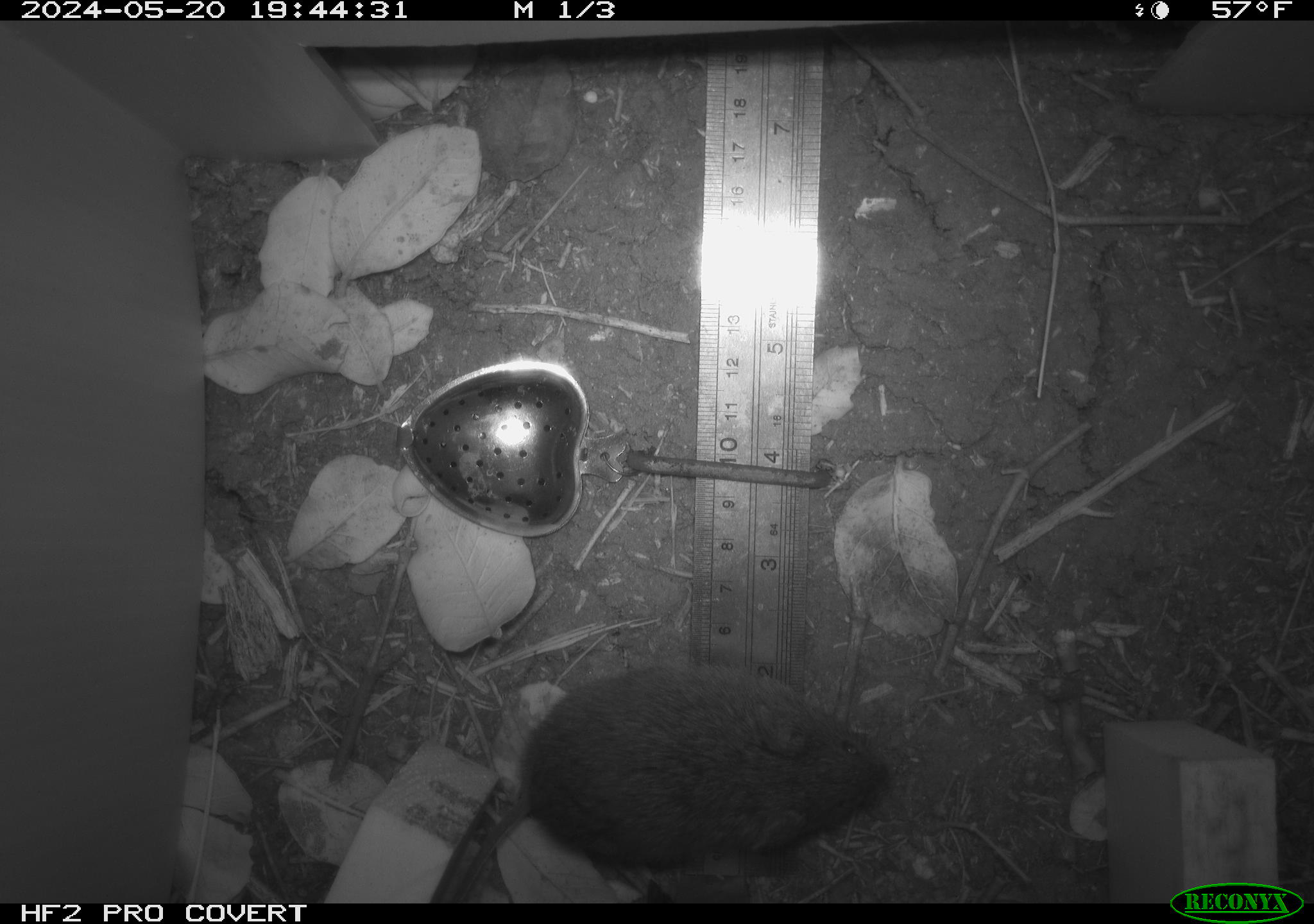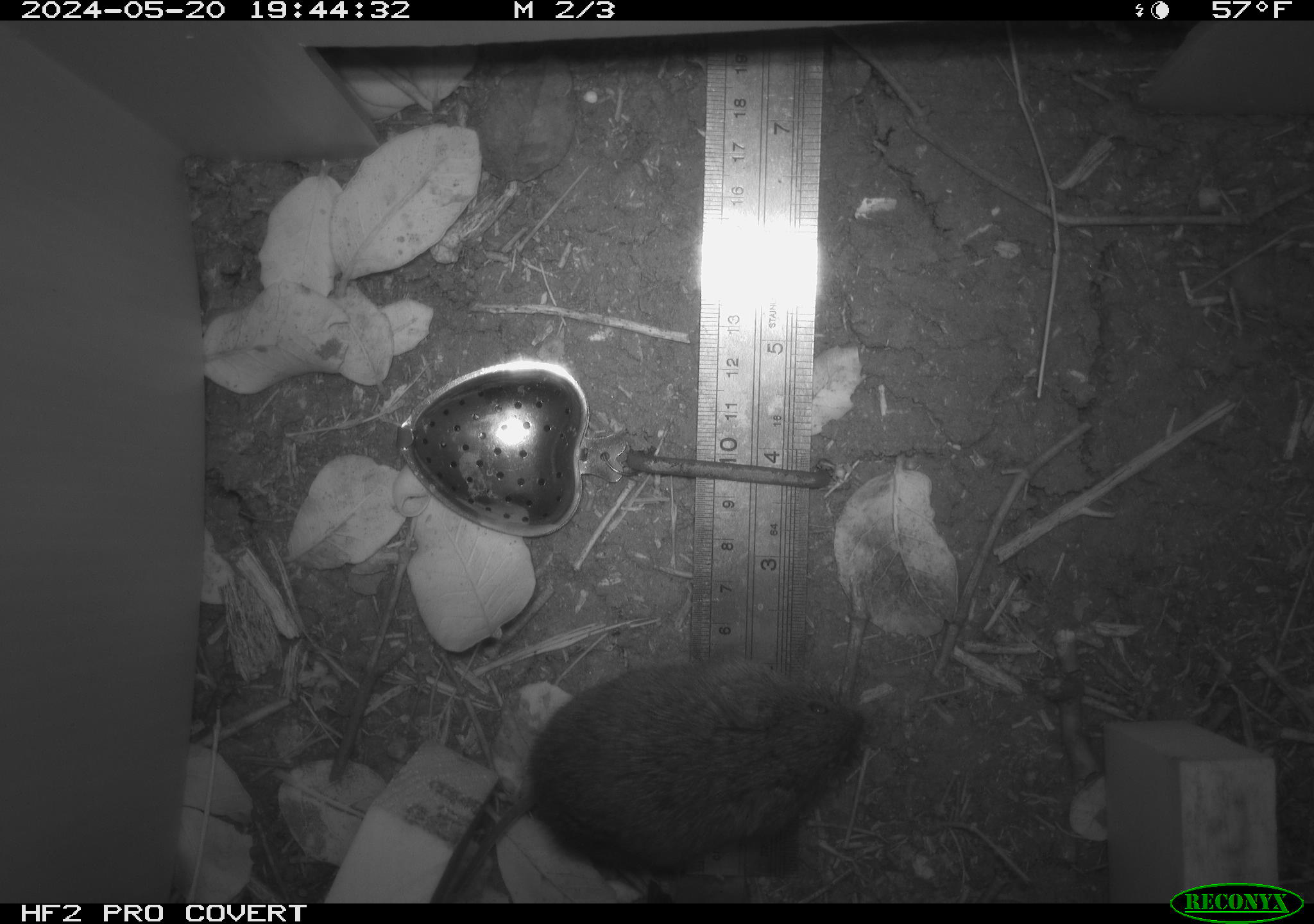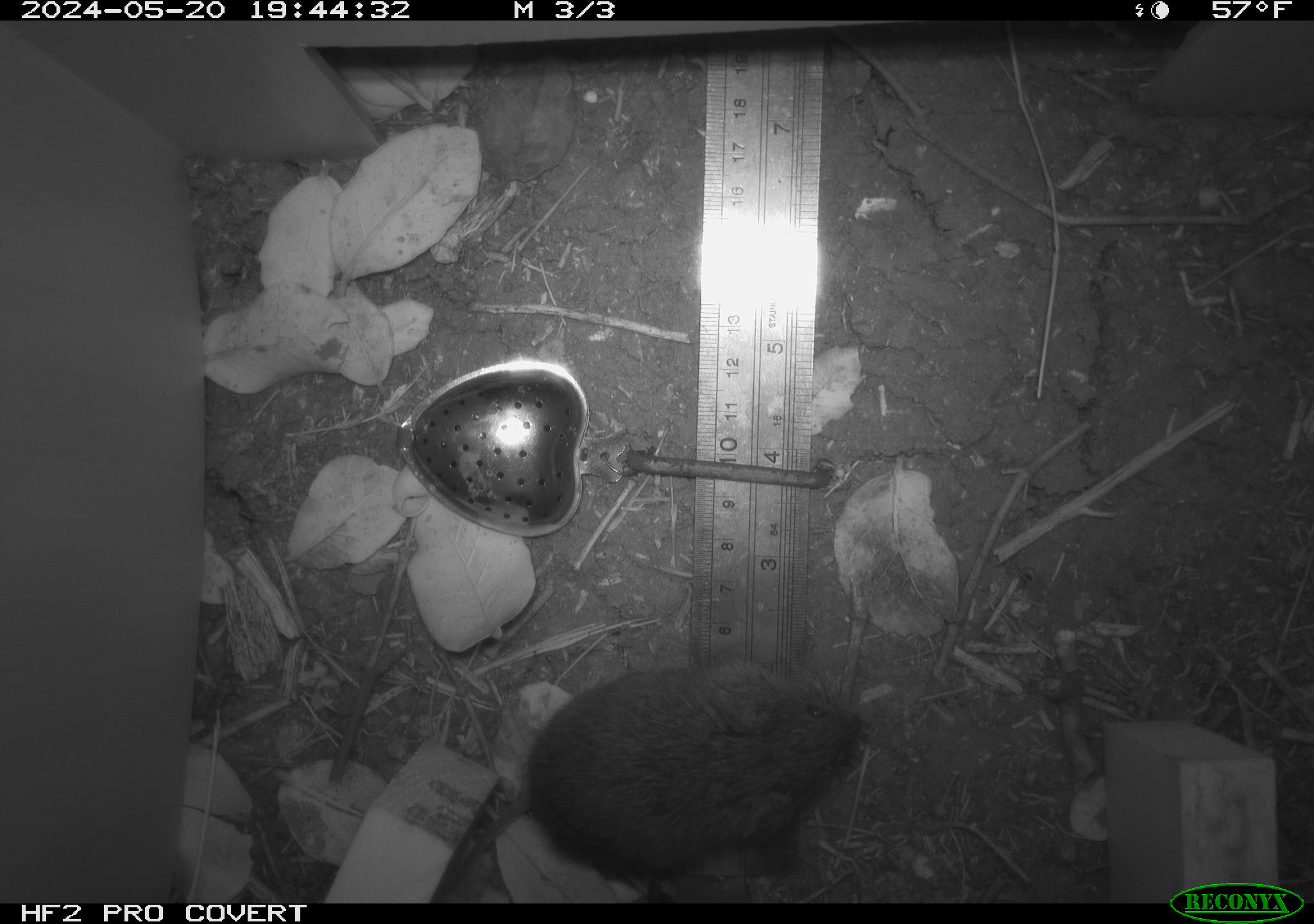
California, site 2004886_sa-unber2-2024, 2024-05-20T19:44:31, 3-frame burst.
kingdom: Animalia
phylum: Chordata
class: Mammalia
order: Rodentia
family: Cricetidae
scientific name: Arvicolinae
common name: voles, lemmings, and muskrats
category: arvicolinae subfamily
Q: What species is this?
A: Arvicolinae subfamily (voles, lemmings, and muskrats) (Arvicolinae).